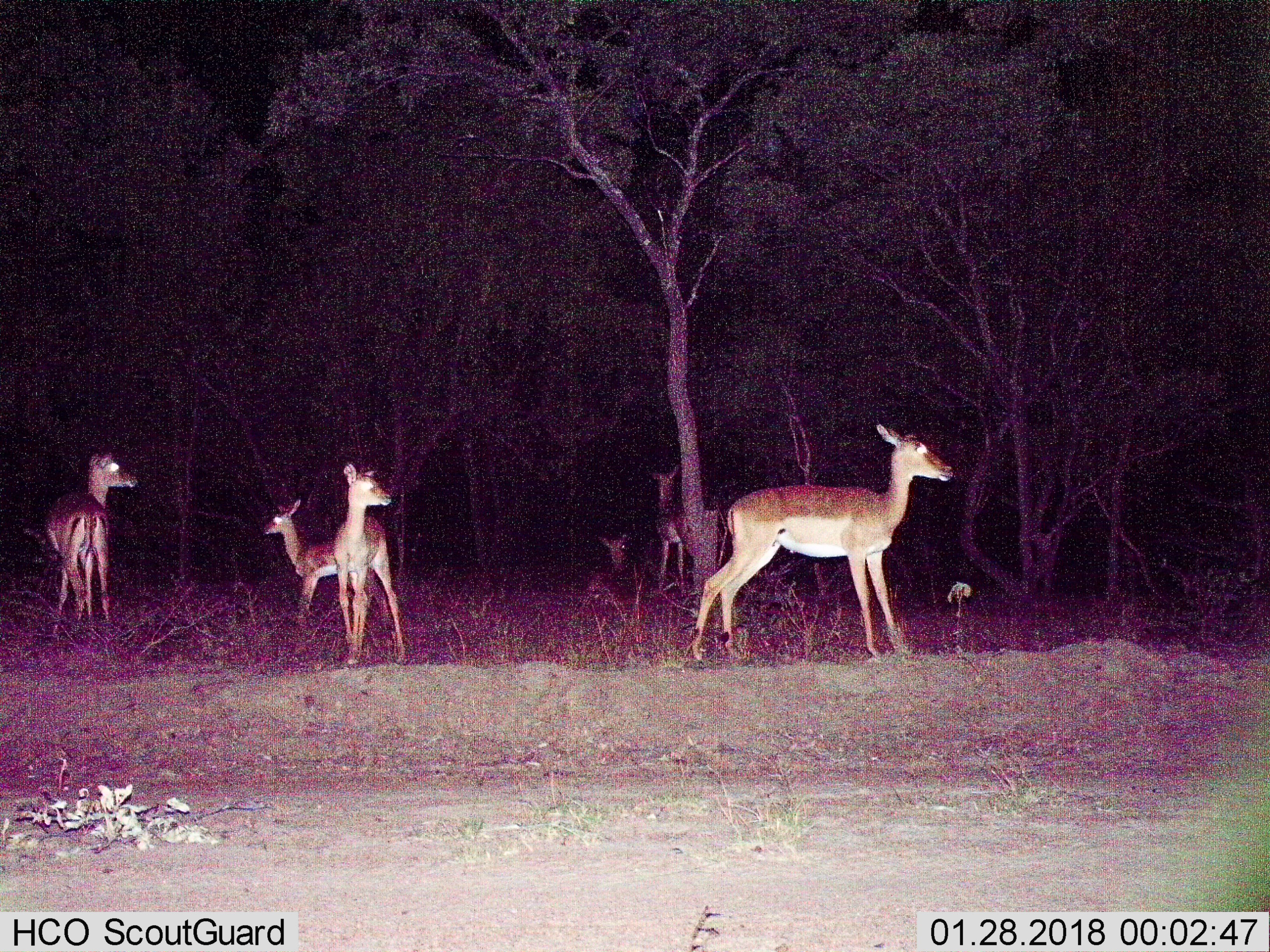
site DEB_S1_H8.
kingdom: Animalia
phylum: Chordata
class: Mammalia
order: Artiodactyla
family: Bovidae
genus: Aepyceros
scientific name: Aepyceros melampus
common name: impala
Impala (Aepyceros melampus), count 6. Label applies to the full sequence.